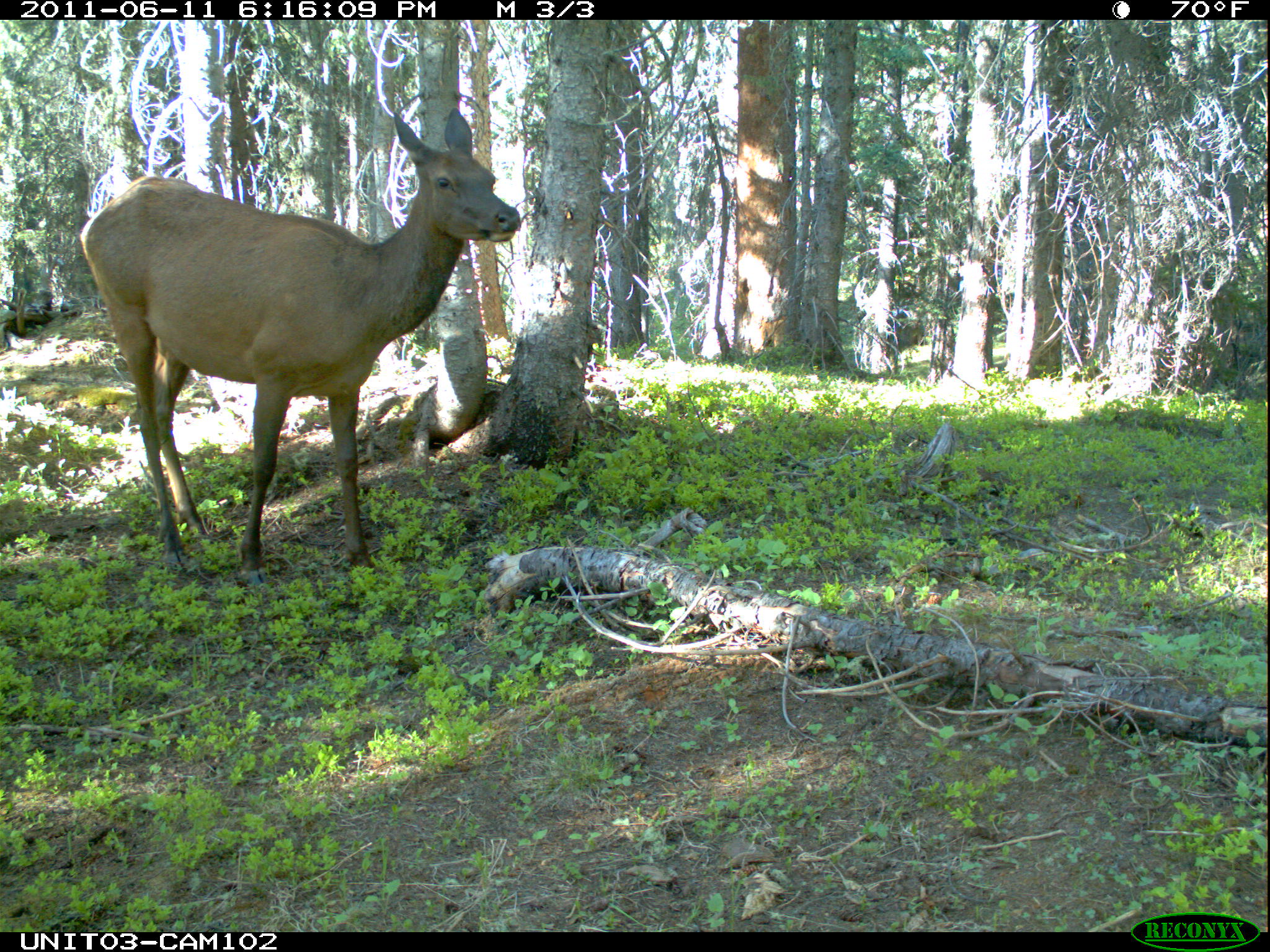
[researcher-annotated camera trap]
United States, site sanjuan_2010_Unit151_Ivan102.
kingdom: Animalia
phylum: Chordata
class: Mammalia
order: Artiodactyla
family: Cervidae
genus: Cervus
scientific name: Cervus elaphus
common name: red deer